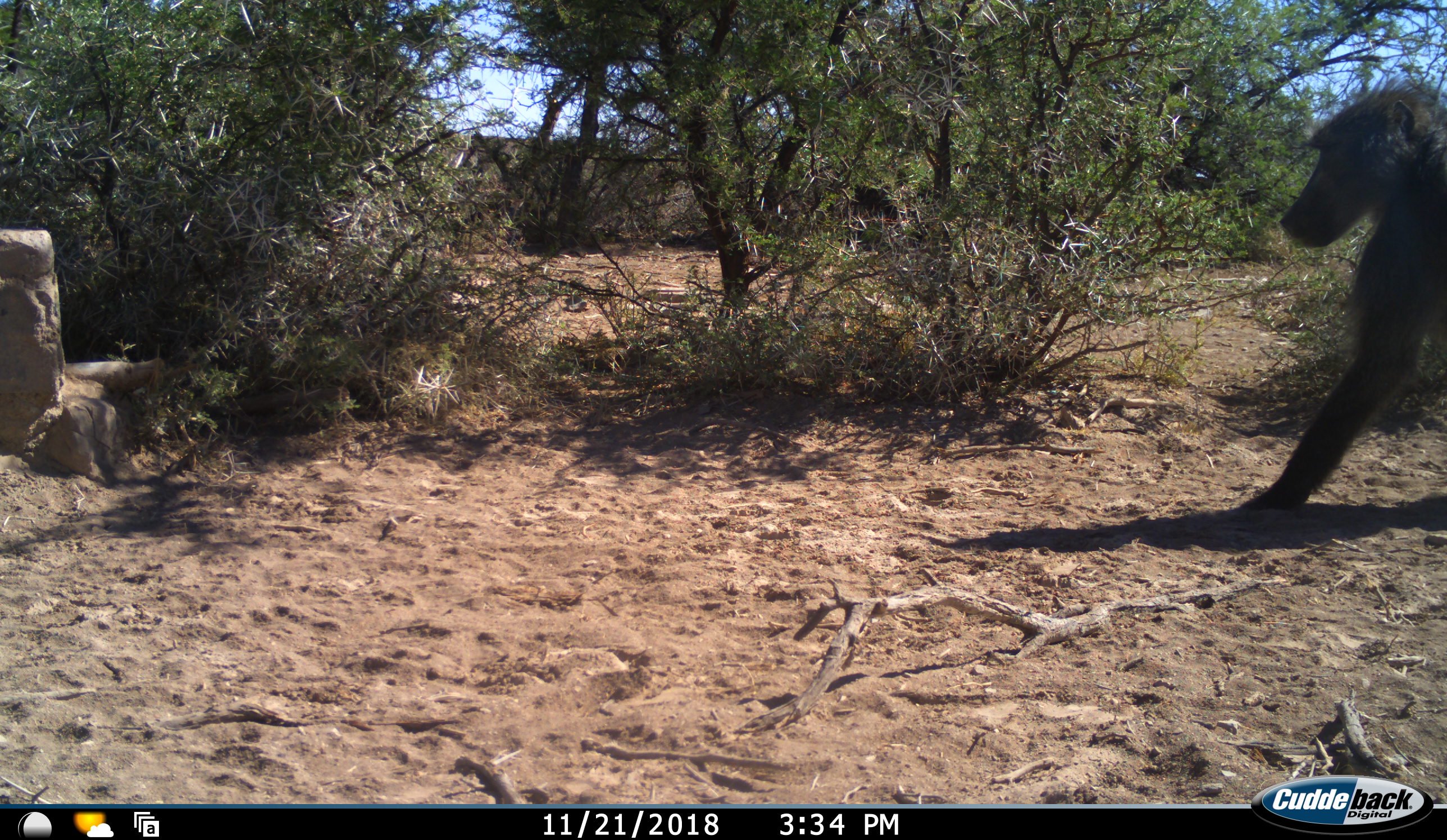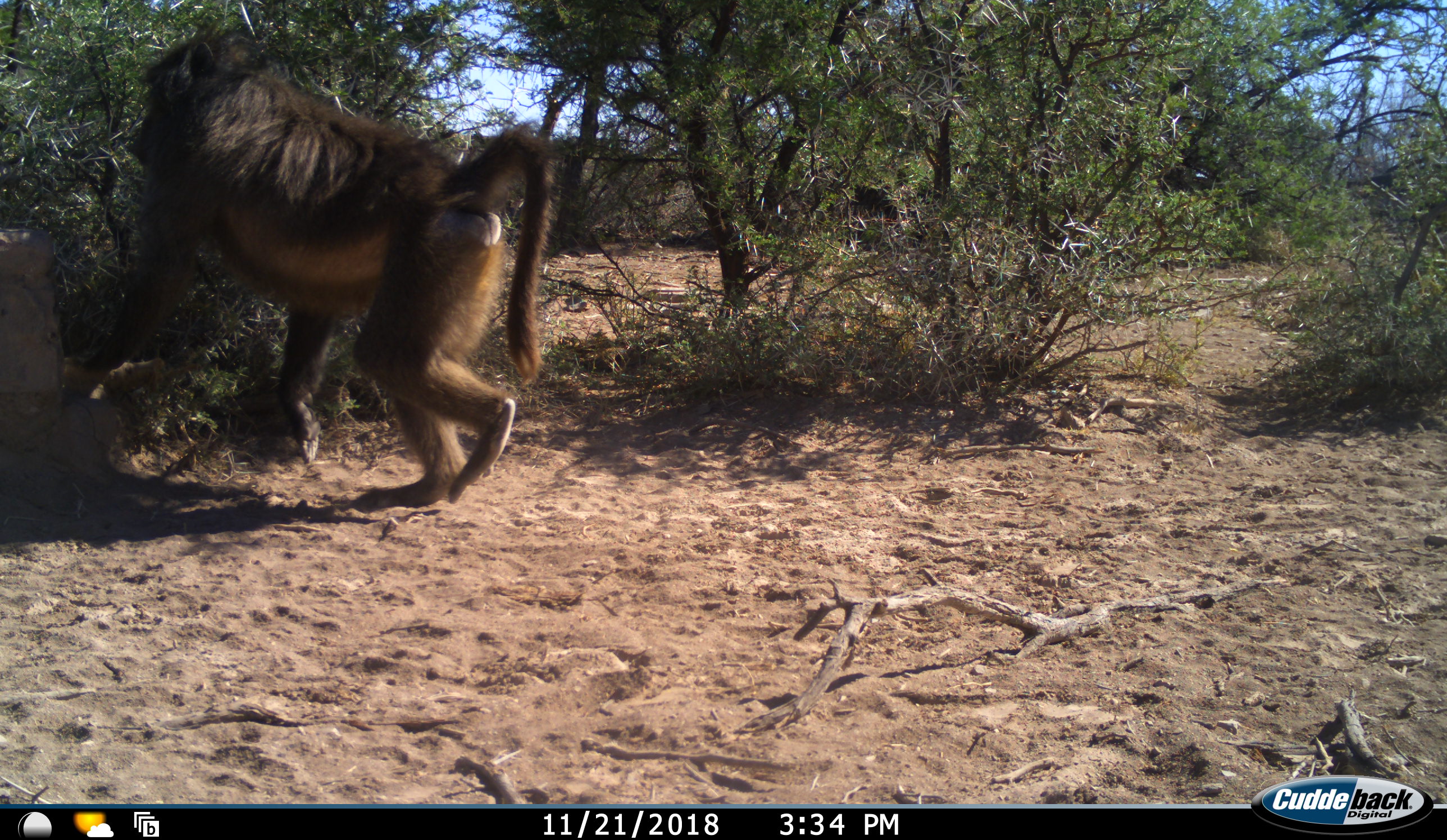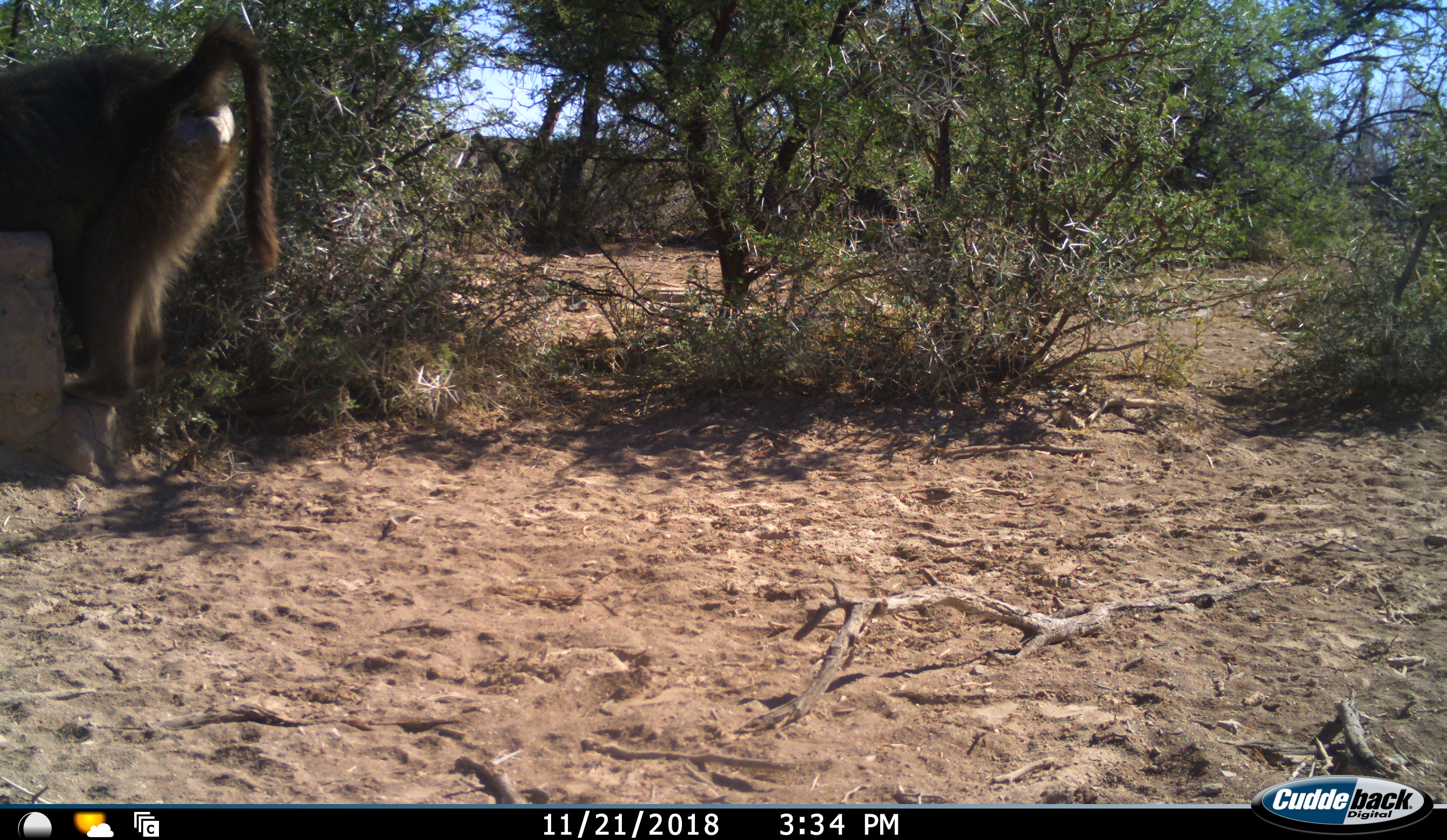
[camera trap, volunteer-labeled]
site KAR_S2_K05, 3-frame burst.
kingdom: Animalia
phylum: Chordata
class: Mammalia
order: Primates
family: Cercopithecidae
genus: Papio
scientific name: Papio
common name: baboon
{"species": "baboon (Papio)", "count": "1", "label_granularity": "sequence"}